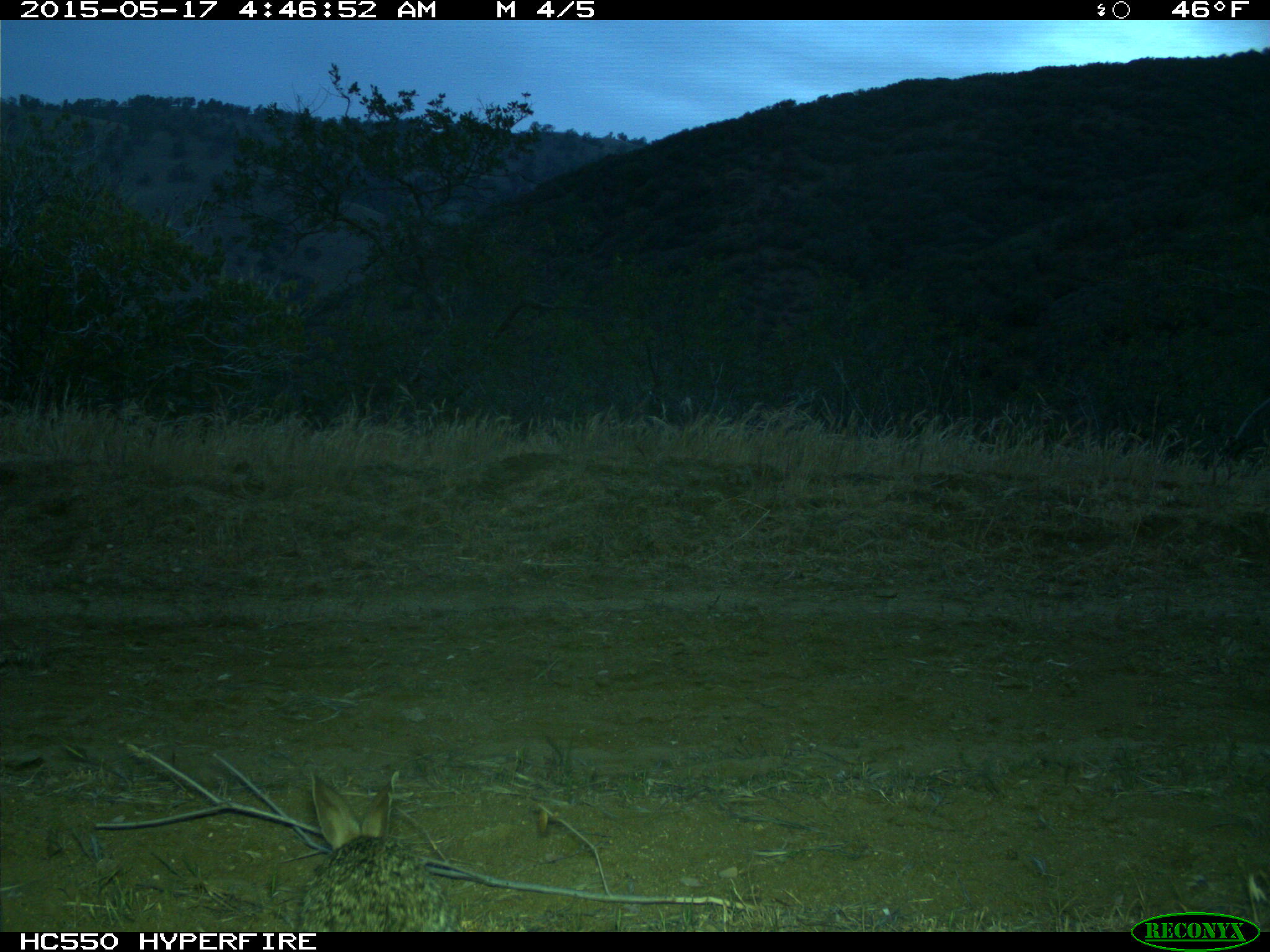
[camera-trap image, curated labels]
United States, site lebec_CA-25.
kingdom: Animalia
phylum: Chordata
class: Mammalia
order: Lagomorpha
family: Leporidae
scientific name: Leporidae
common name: rabbits and hares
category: unidentified rabbit